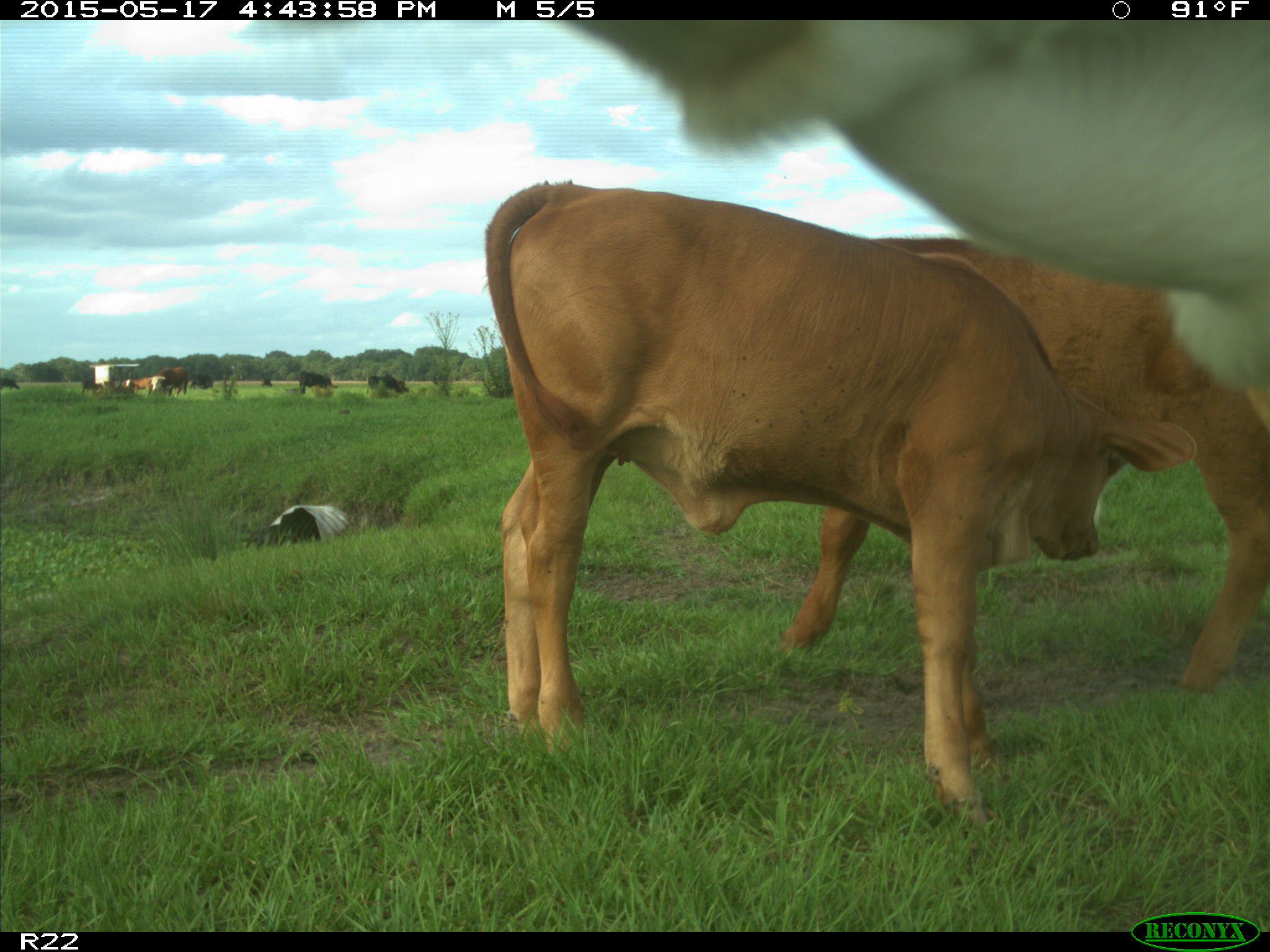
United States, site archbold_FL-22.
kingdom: Animalia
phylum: Chordata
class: Mammalia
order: Artiodactyla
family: Bovidae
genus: Bos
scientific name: Bos taurus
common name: domestic cow